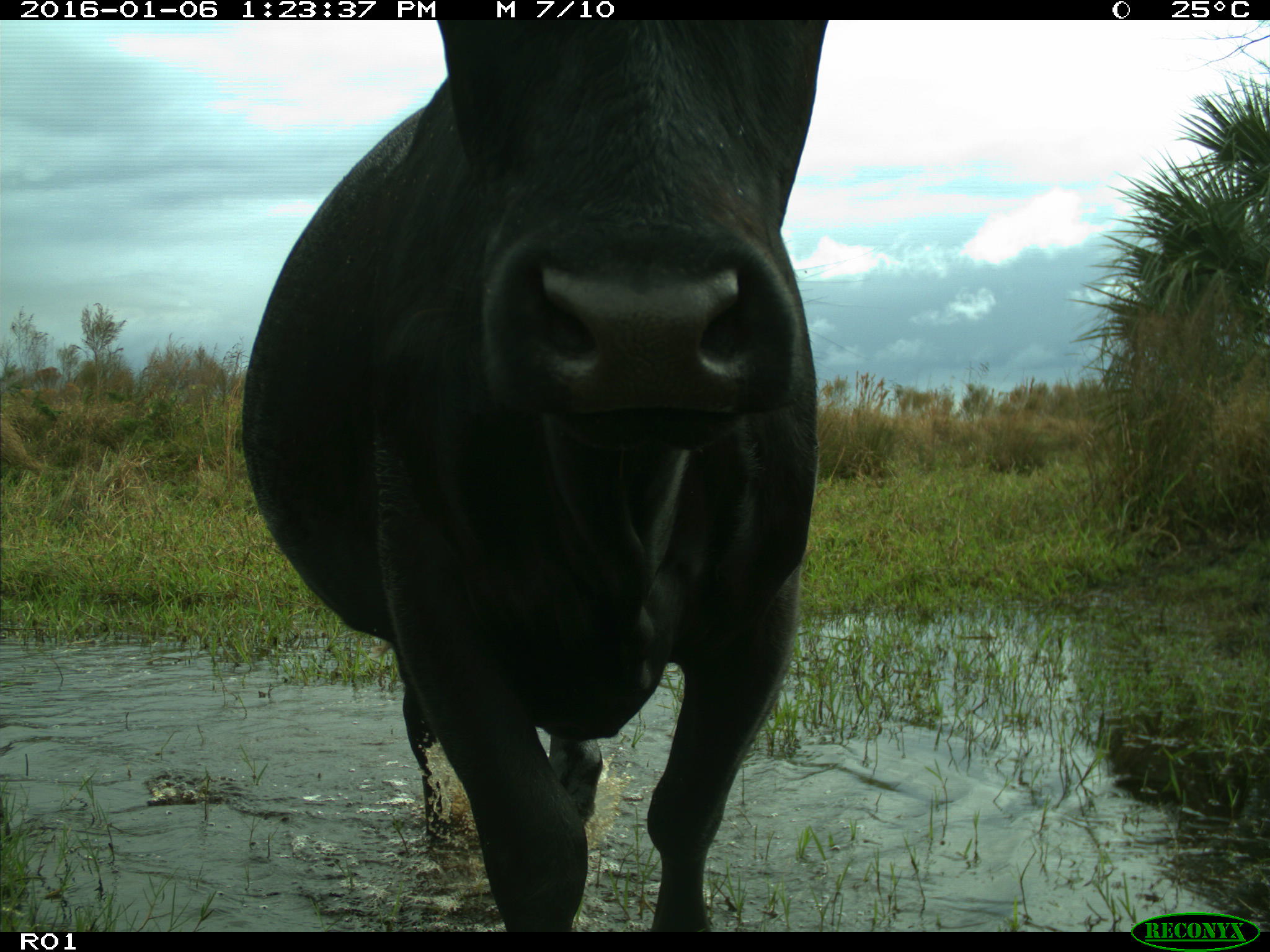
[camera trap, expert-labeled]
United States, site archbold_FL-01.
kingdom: Animalia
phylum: Chordata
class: Mammalia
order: Artiodactyla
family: Bovidae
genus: Bos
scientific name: Bos taurus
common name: domestic cow